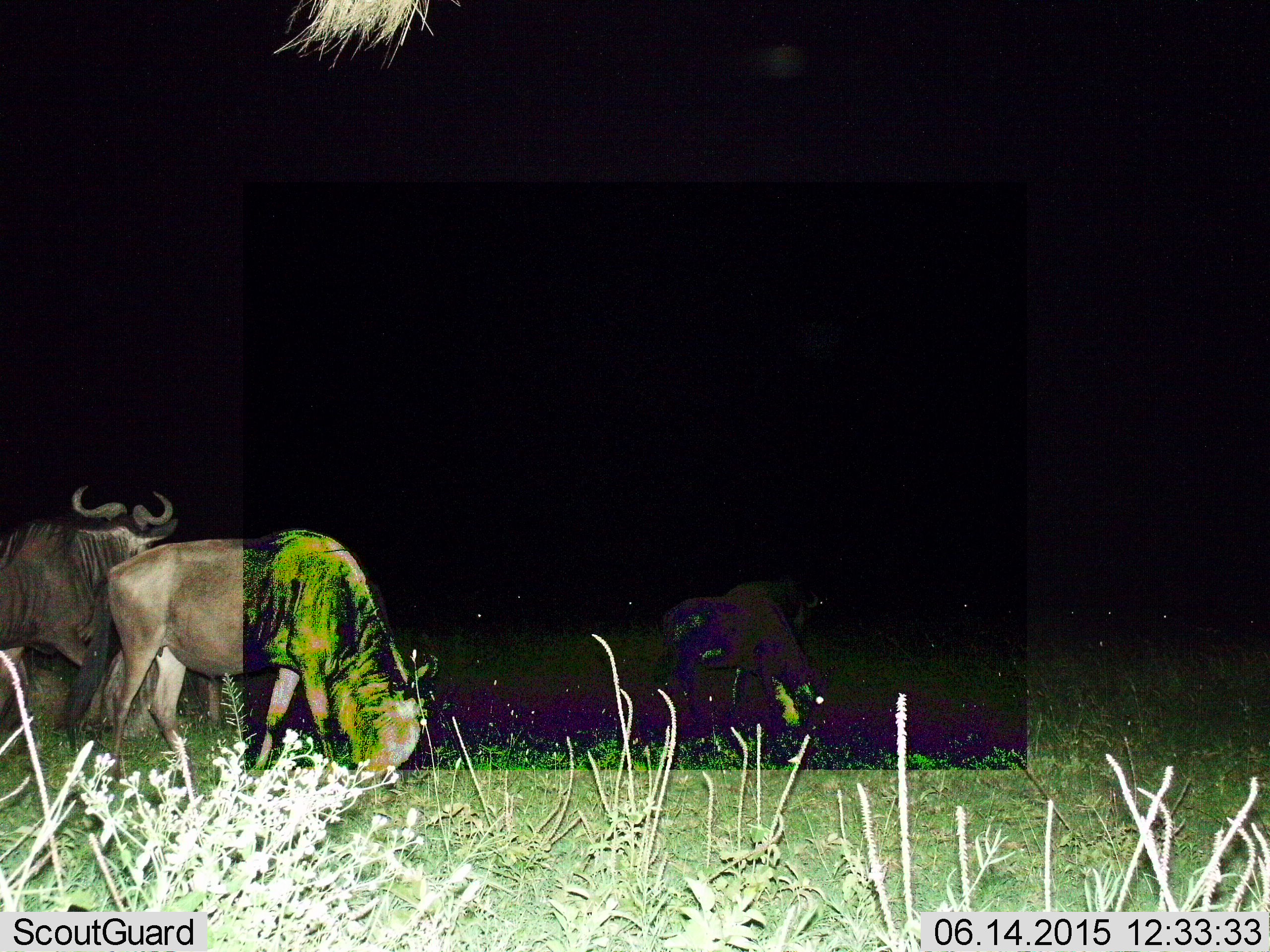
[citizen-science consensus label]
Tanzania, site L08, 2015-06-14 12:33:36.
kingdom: Animalia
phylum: Chordata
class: Mammalia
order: Artiodactyla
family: Bovidae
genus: Connochaetes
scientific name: Connochaetes taurinus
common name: blue wildebeest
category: wildebeest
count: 4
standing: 50%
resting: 10%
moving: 20%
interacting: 0%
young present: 0%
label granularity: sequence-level